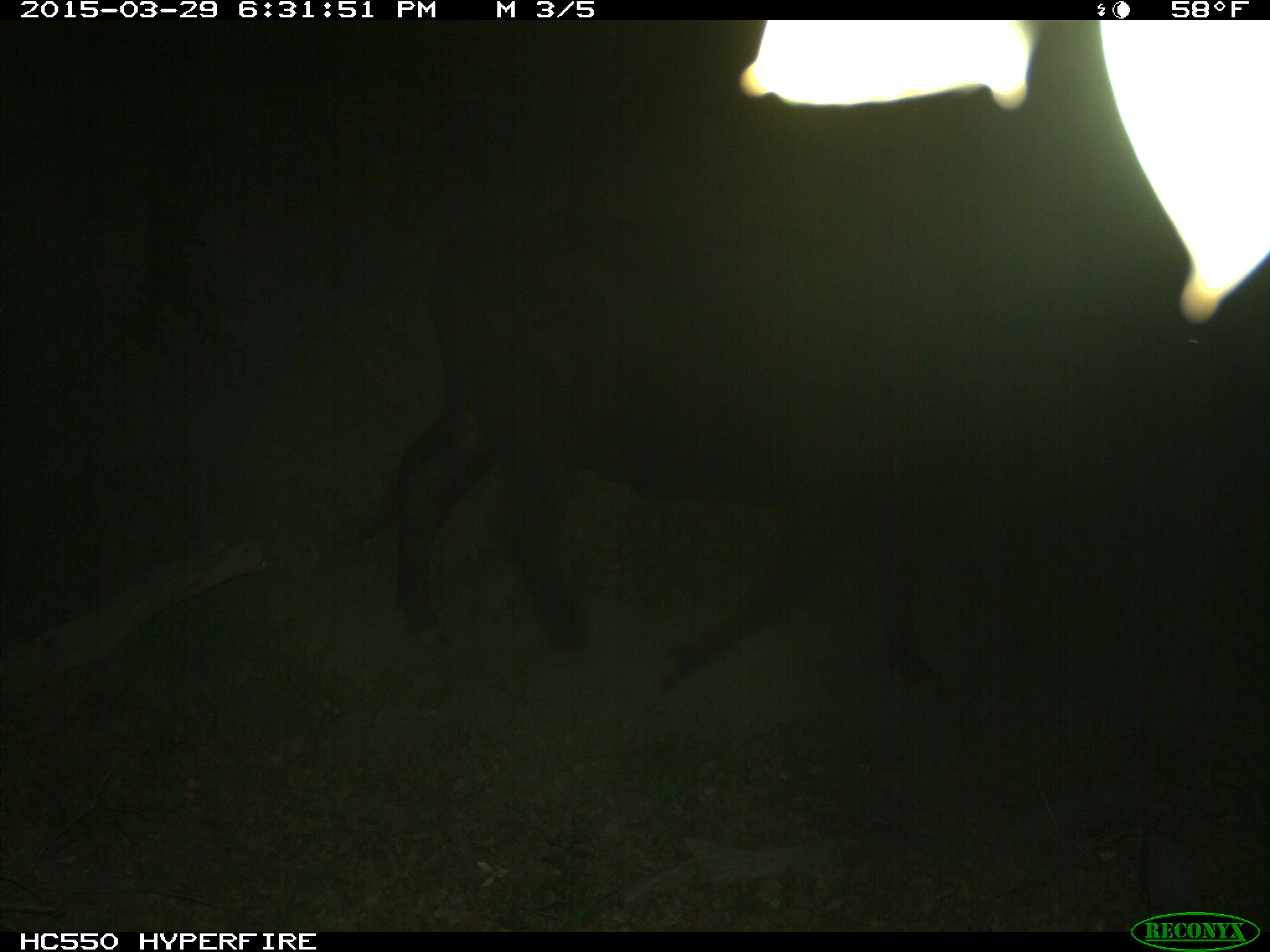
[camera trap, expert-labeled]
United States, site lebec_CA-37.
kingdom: Animalia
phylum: Chordata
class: Mammalia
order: Artiodactyla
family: Bovidae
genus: Bos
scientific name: Bos taurus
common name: domestic cow